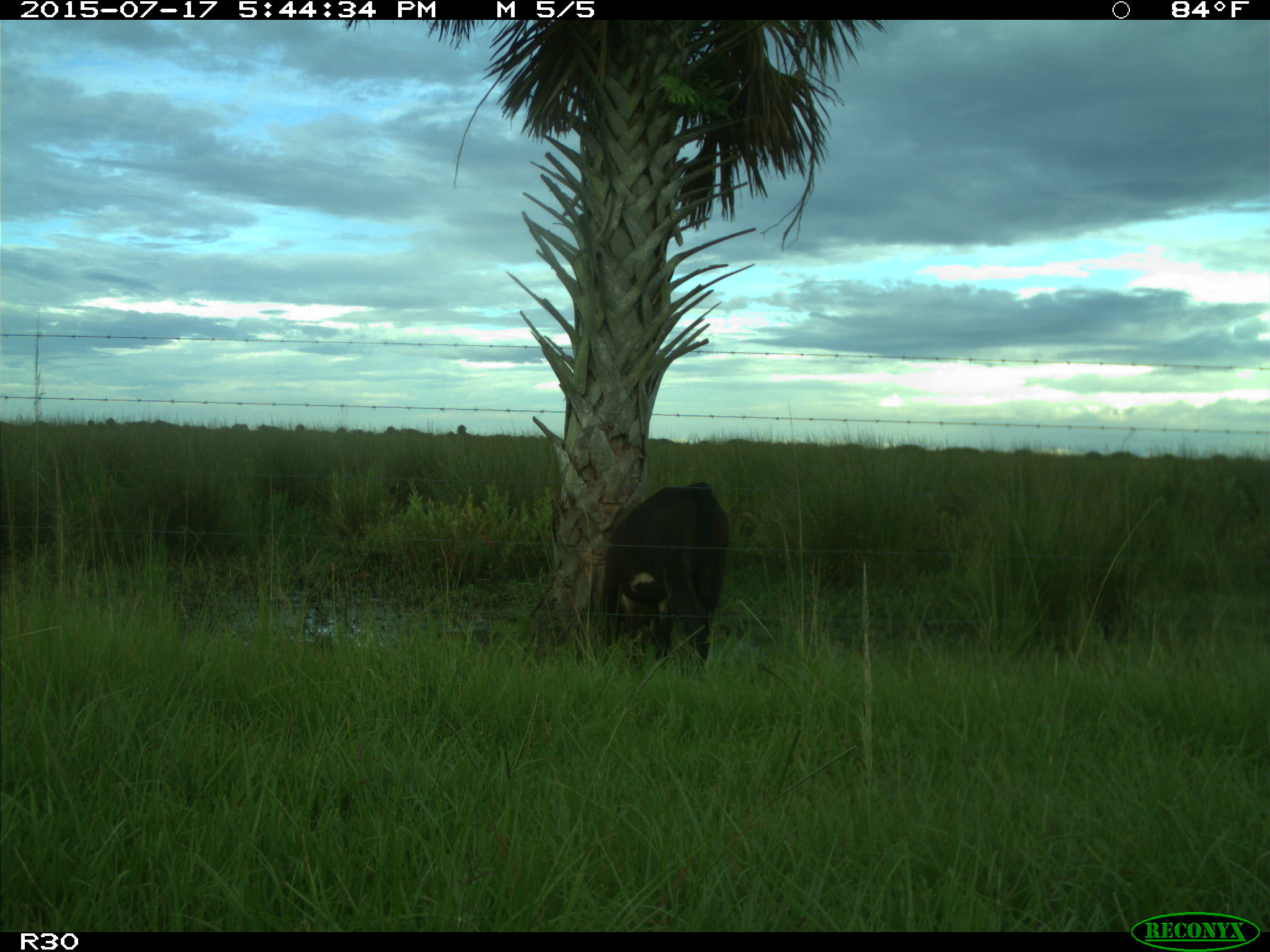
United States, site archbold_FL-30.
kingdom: Animalia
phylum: Chordata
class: Mammalia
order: Artiodactyla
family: Bovidae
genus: Bos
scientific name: Bos taurus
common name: domestic cow